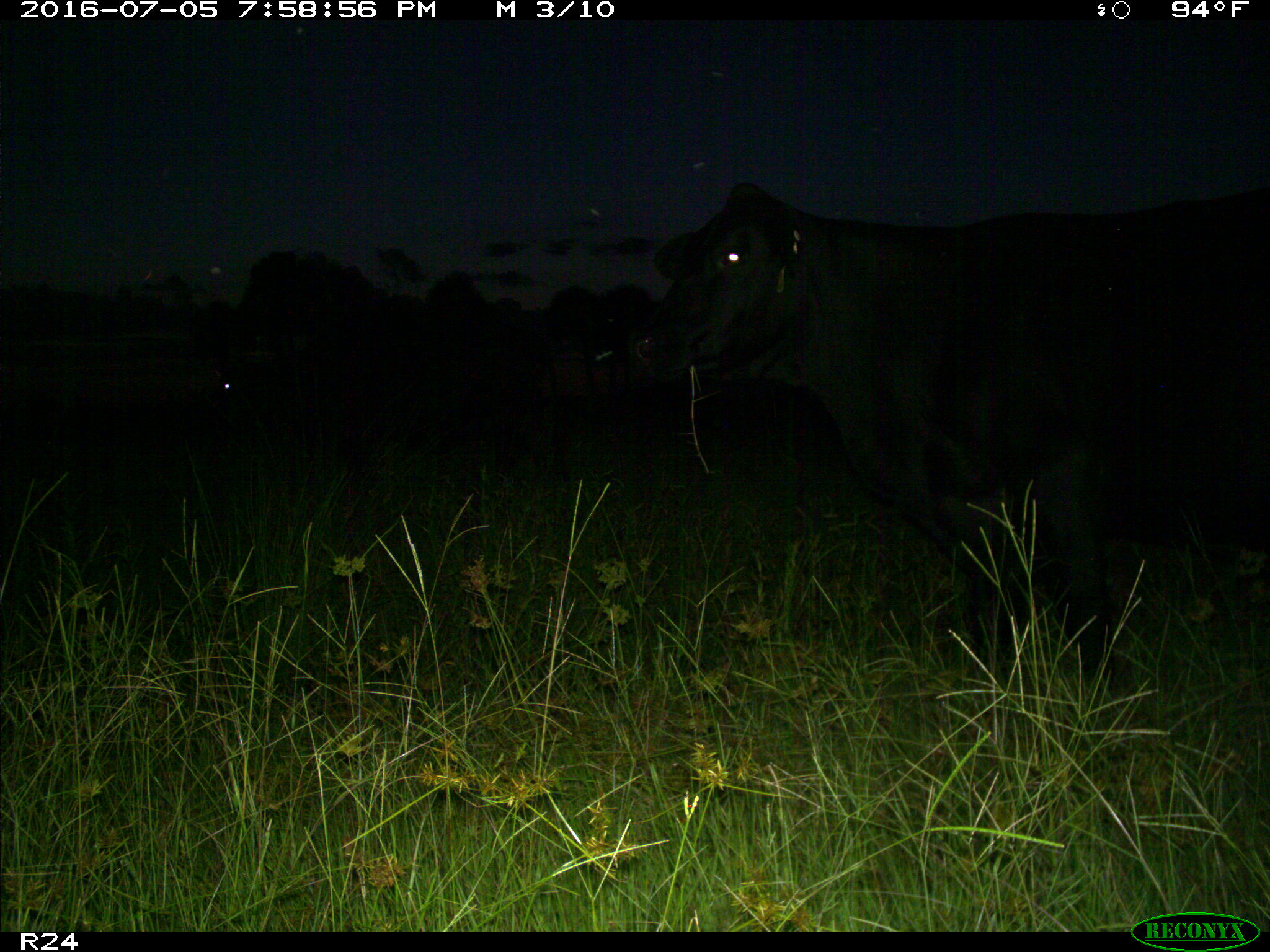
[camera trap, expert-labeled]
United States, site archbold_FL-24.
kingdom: Animalia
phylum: Chordata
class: Mammalia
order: Artiodactyla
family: Bovidae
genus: Bos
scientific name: Bos taurus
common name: domestic cow